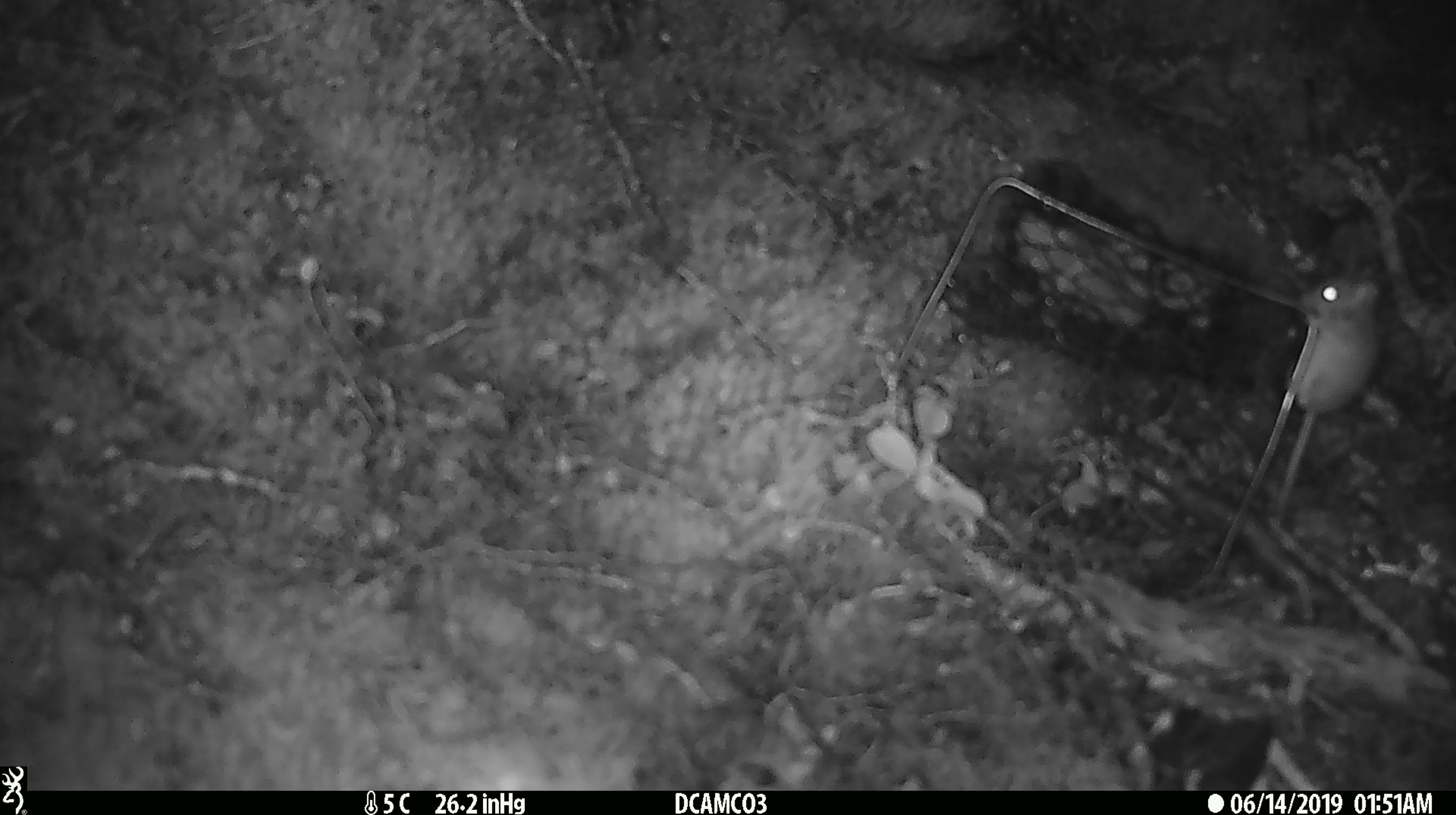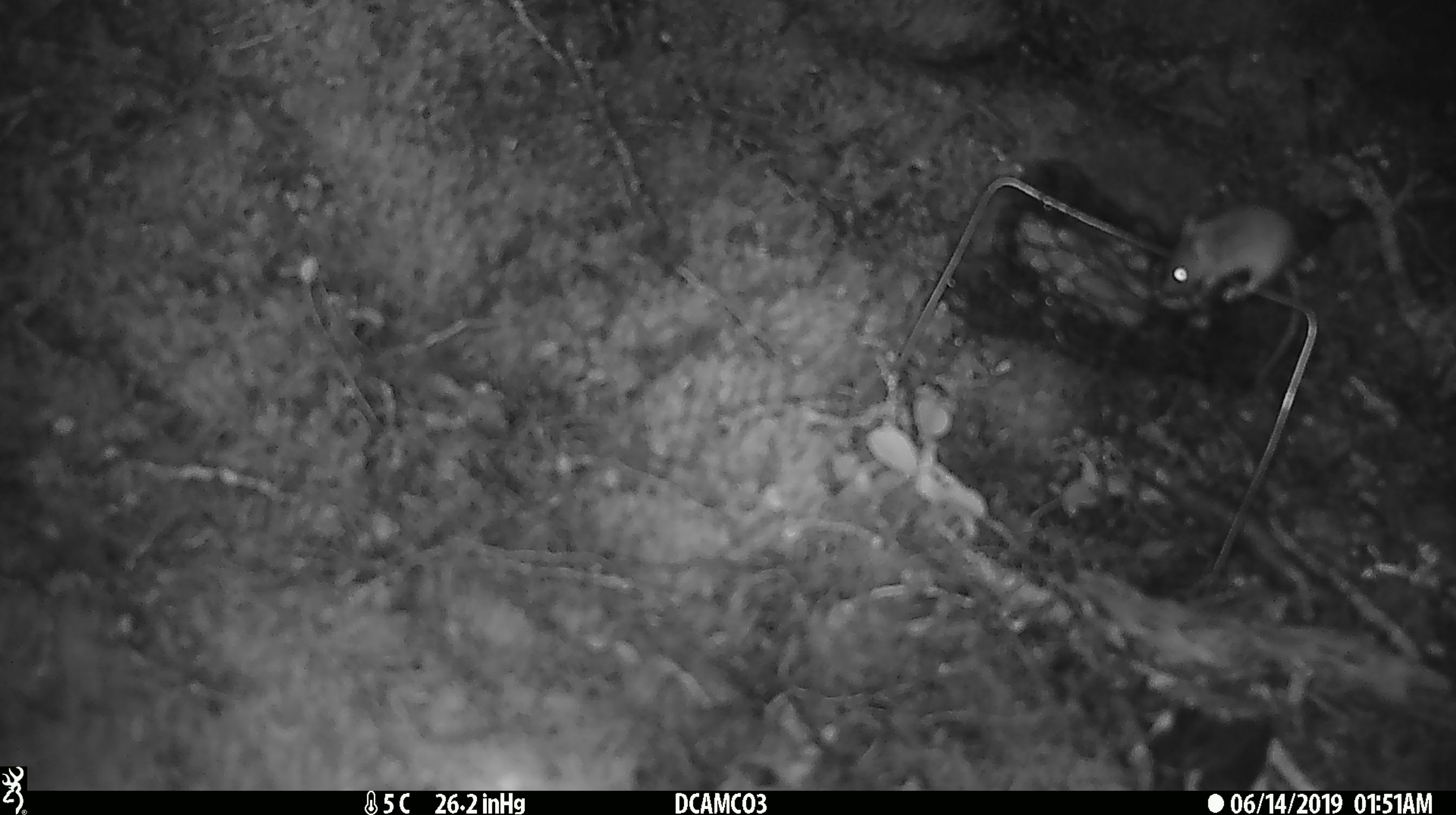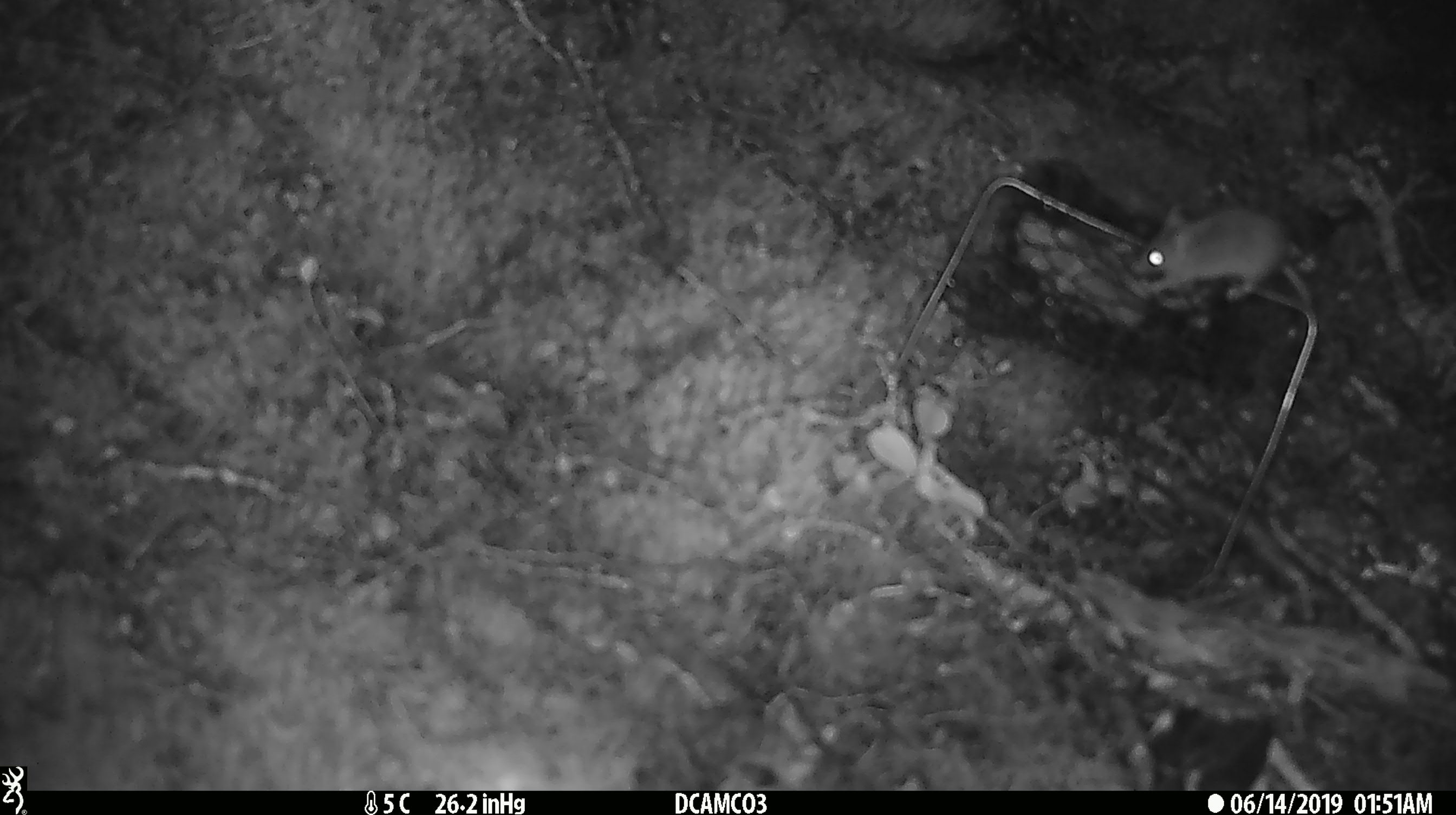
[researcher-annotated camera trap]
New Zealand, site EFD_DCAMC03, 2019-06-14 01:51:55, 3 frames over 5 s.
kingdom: Animalia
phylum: Chordata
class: Mammalia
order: Rodentia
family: Muridae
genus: Mus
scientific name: Mus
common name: mouse